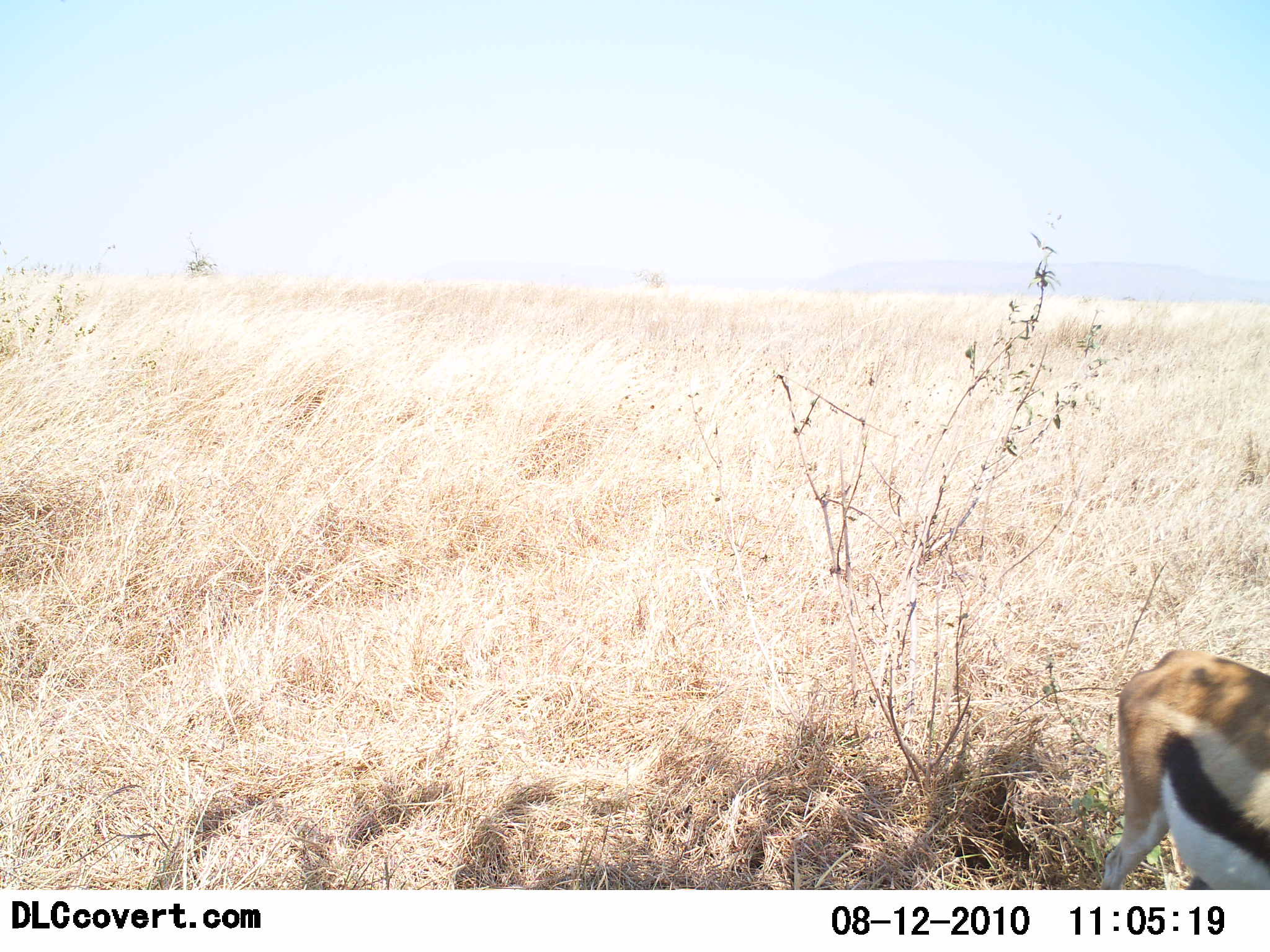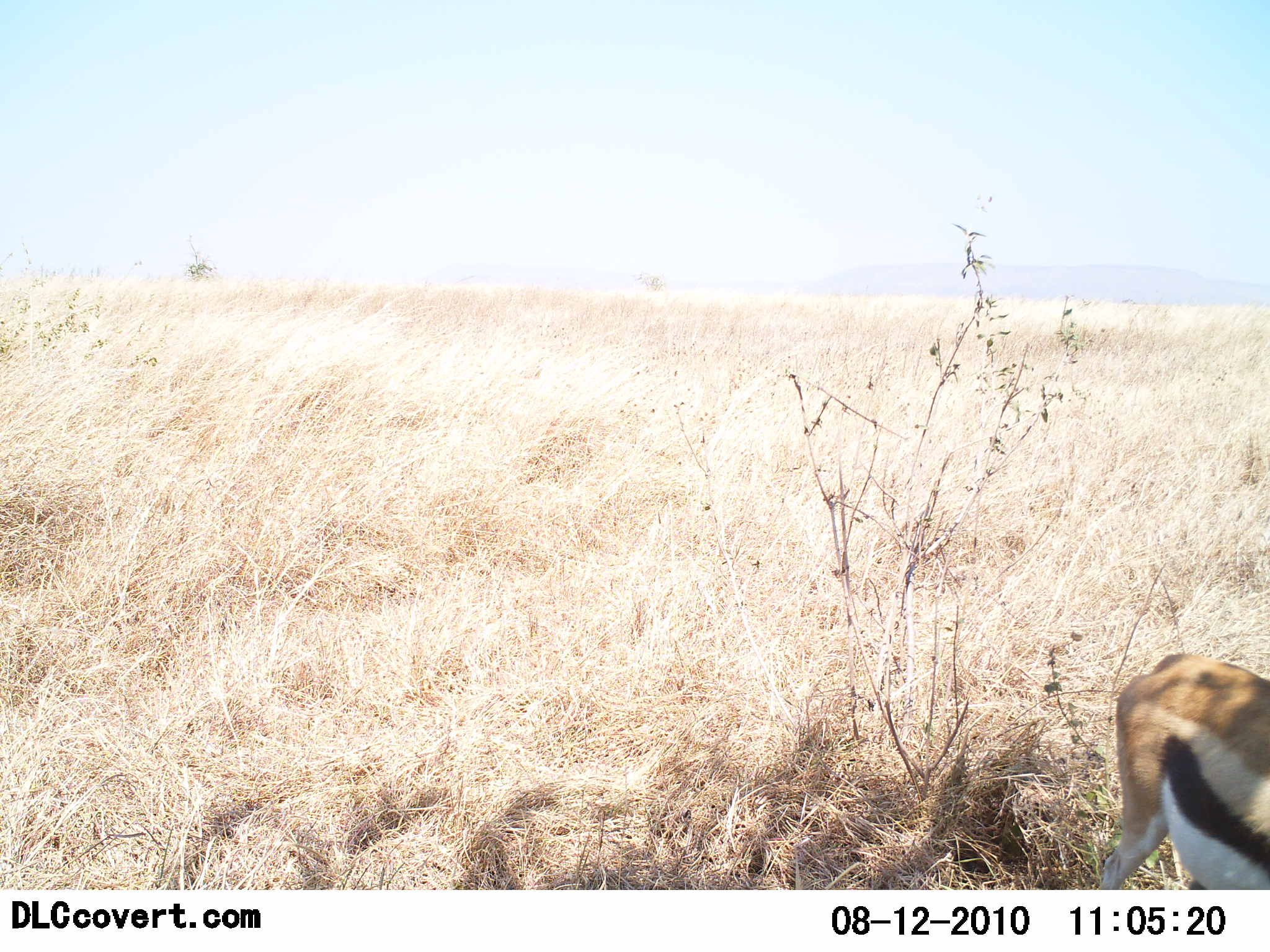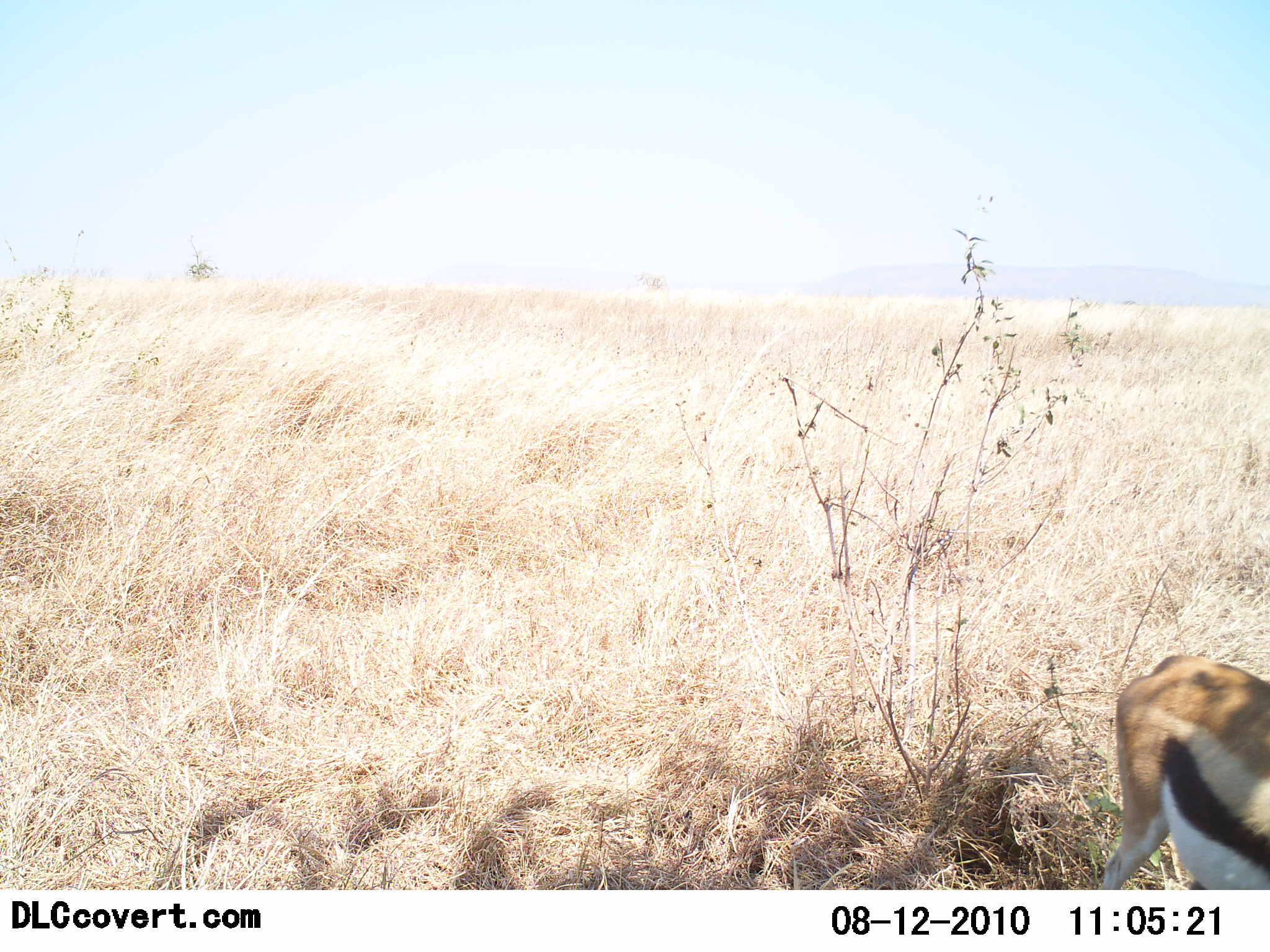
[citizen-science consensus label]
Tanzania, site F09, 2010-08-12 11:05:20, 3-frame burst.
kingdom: Animalia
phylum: Chordata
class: Mammalia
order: Artiodactyla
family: Bovidae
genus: Eudorcas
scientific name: Eudorcas thomsonii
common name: thomson's gazelle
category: gazellethomsons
Gazellethomsons (thomson's gazelle) (Eudorcas thomsonii), count 1. Behavior (volunteer vote fractions): standing 86%, resting 0%, moving 7%, interacting 0%. Young present (vote fraction): 0%. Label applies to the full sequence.